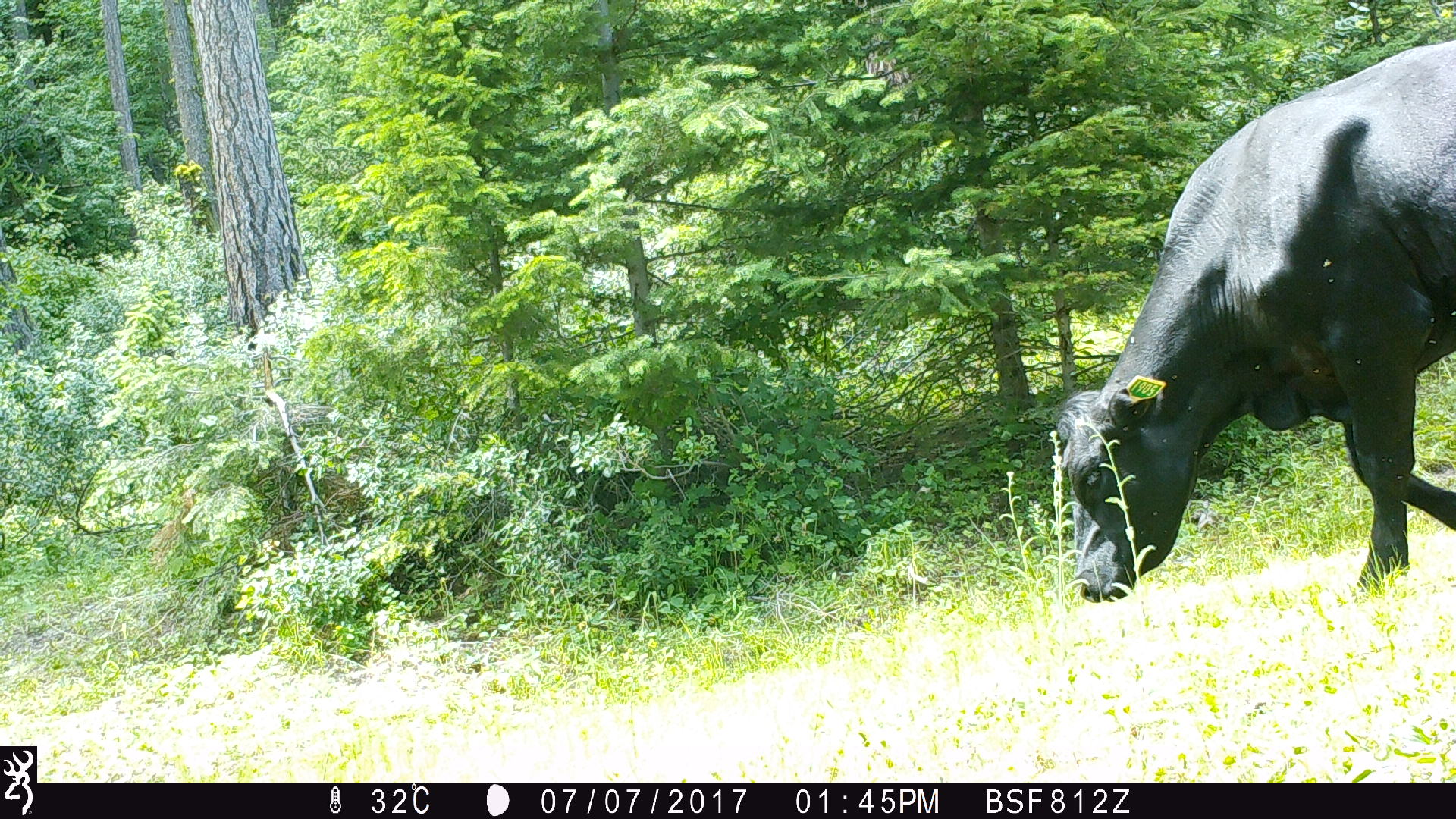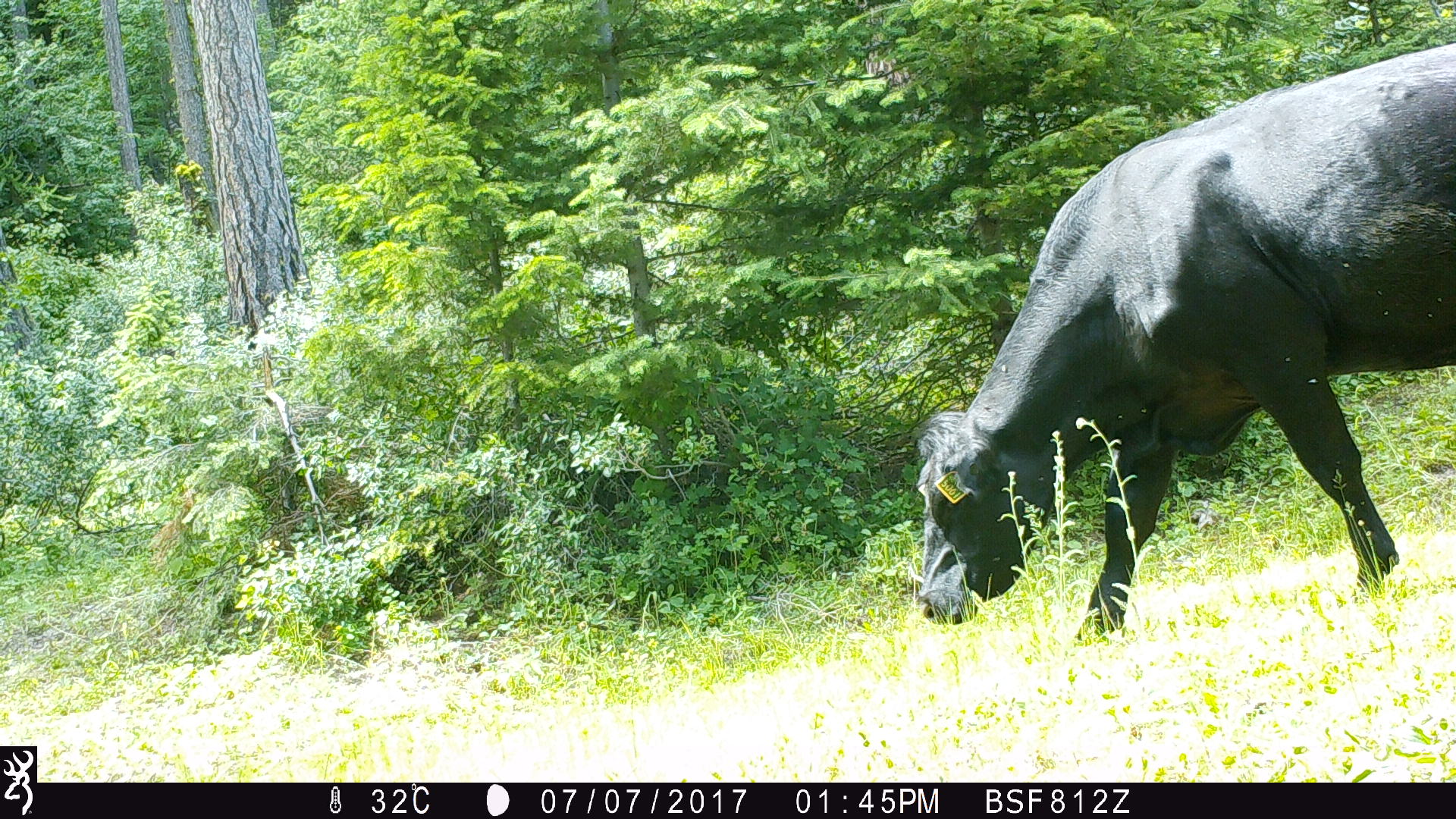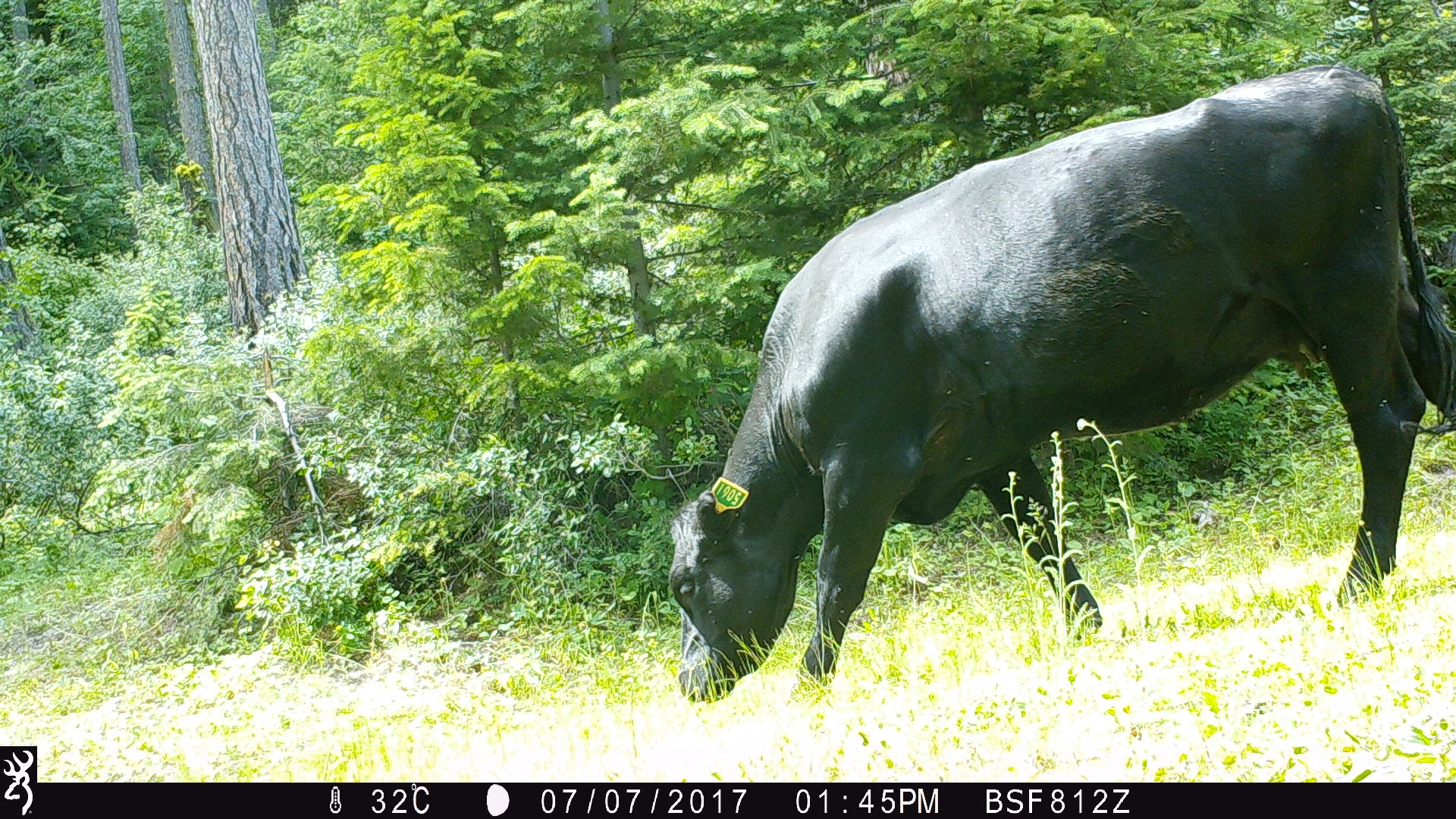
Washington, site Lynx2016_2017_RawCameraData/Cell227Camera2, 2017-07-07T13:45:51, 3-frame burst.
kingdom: Animalia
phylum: Chordata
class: Mammalia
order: Artiodactyla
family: Bovidae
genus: Bos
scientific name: Bos taurus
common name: domestic cattle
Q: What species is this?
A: Domestic cattle (Bos taurus).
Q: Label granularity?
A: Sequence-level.